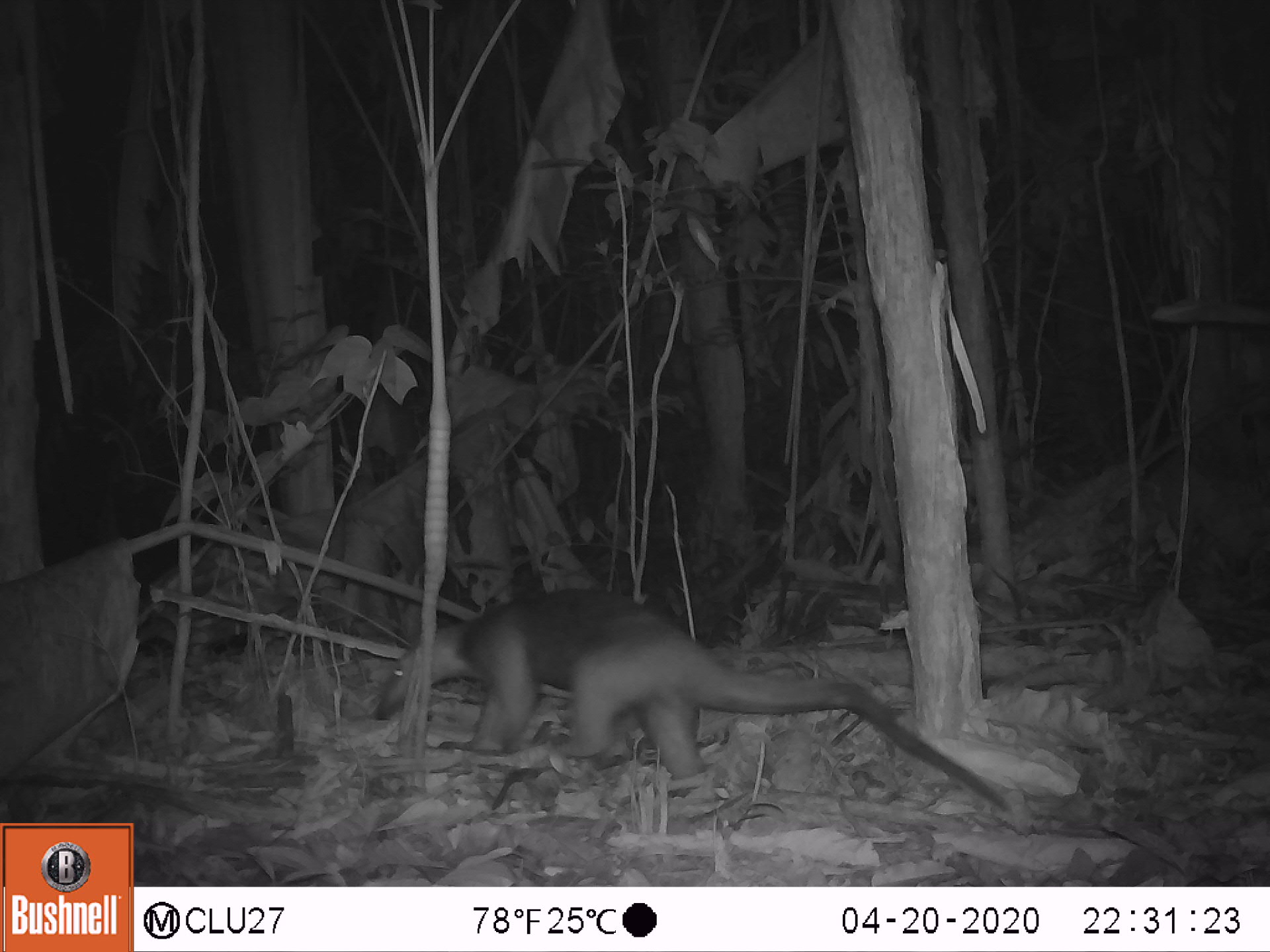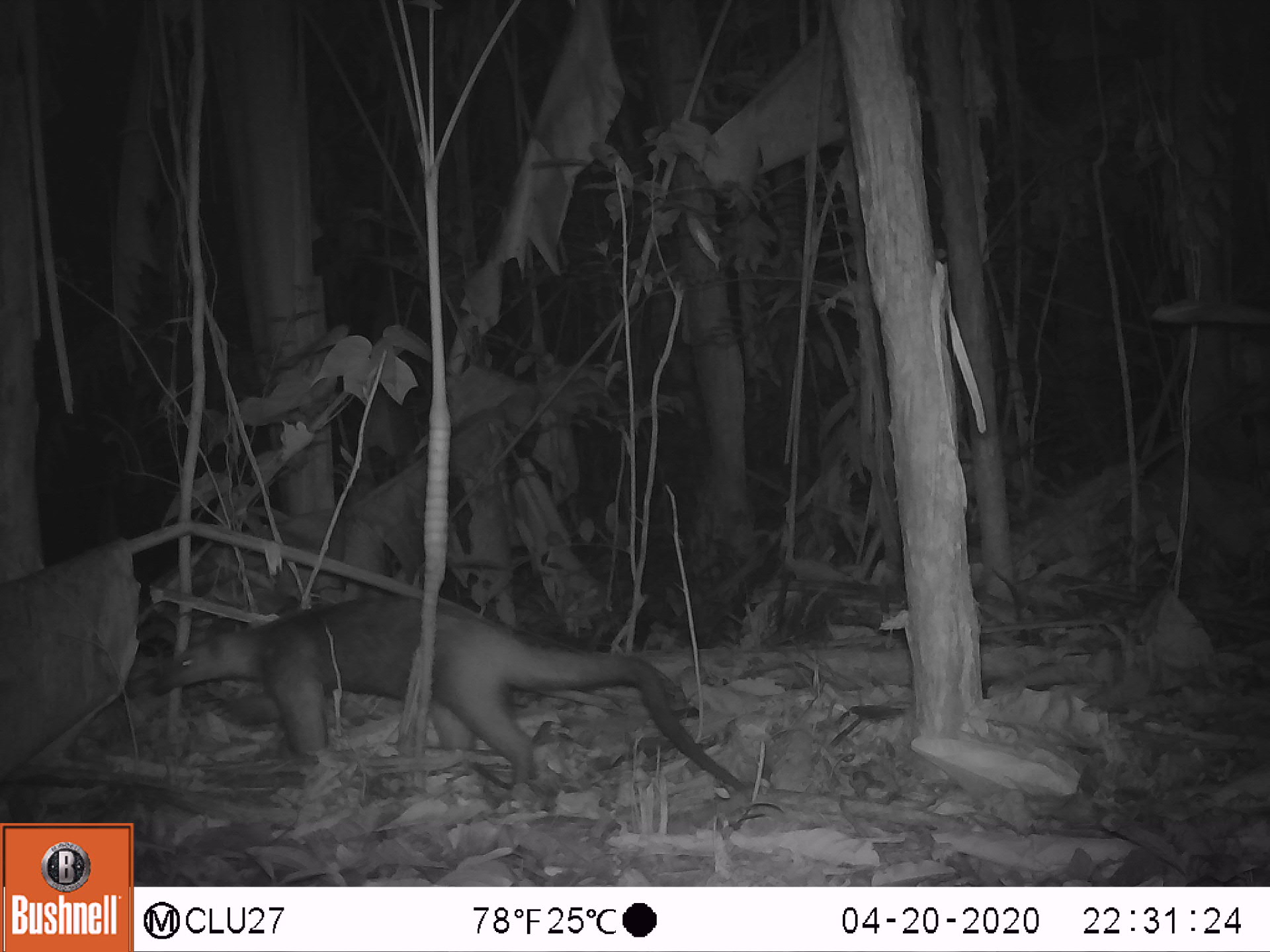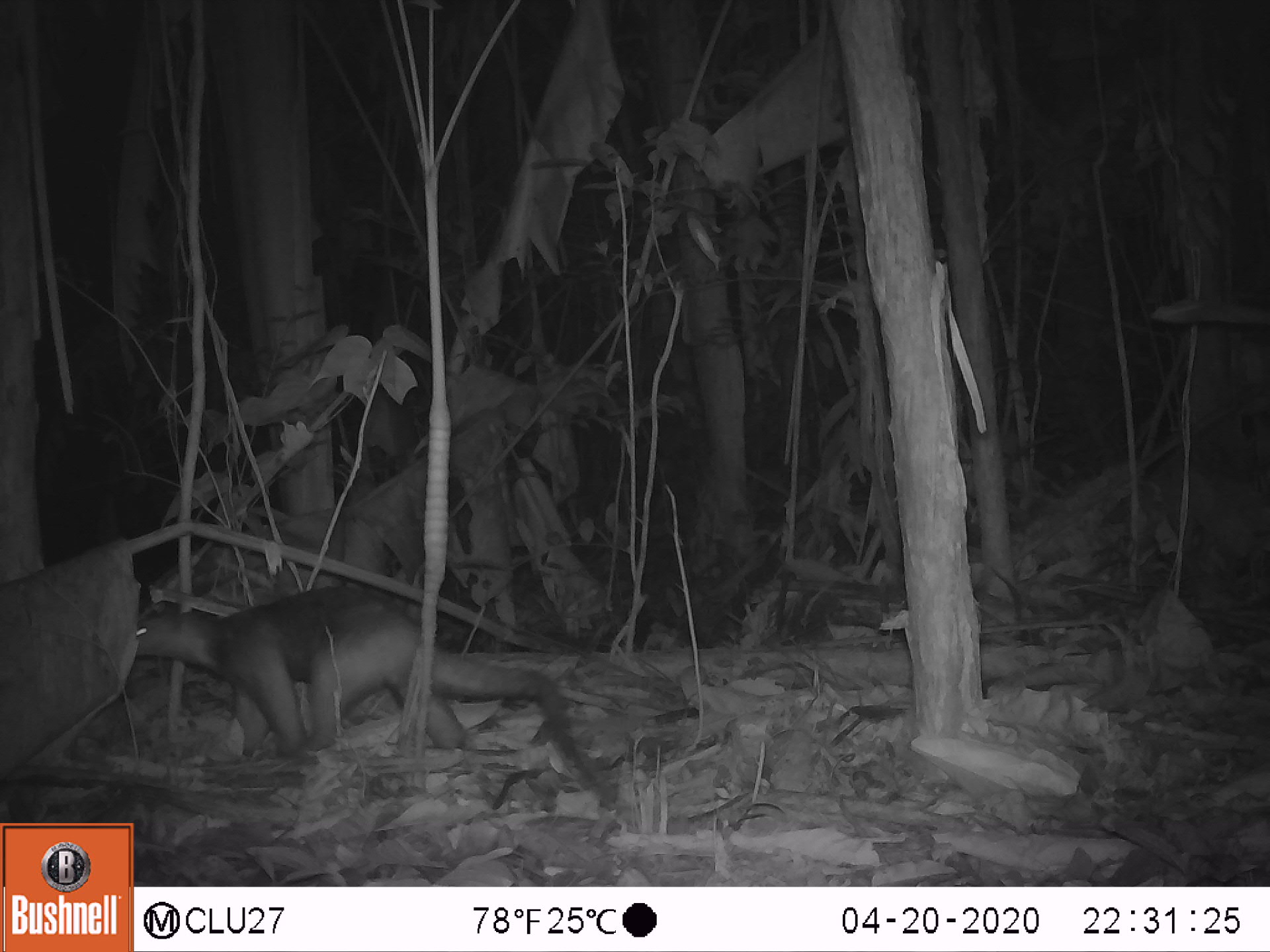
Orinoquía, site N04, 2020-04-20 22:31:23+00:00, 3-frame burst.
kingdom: Animalia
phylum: Chordata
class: Mammalia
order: Pilosa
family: Myrmecophagidae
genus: Tamandua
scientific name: Tamandua tetradactyla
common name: southern tamandua